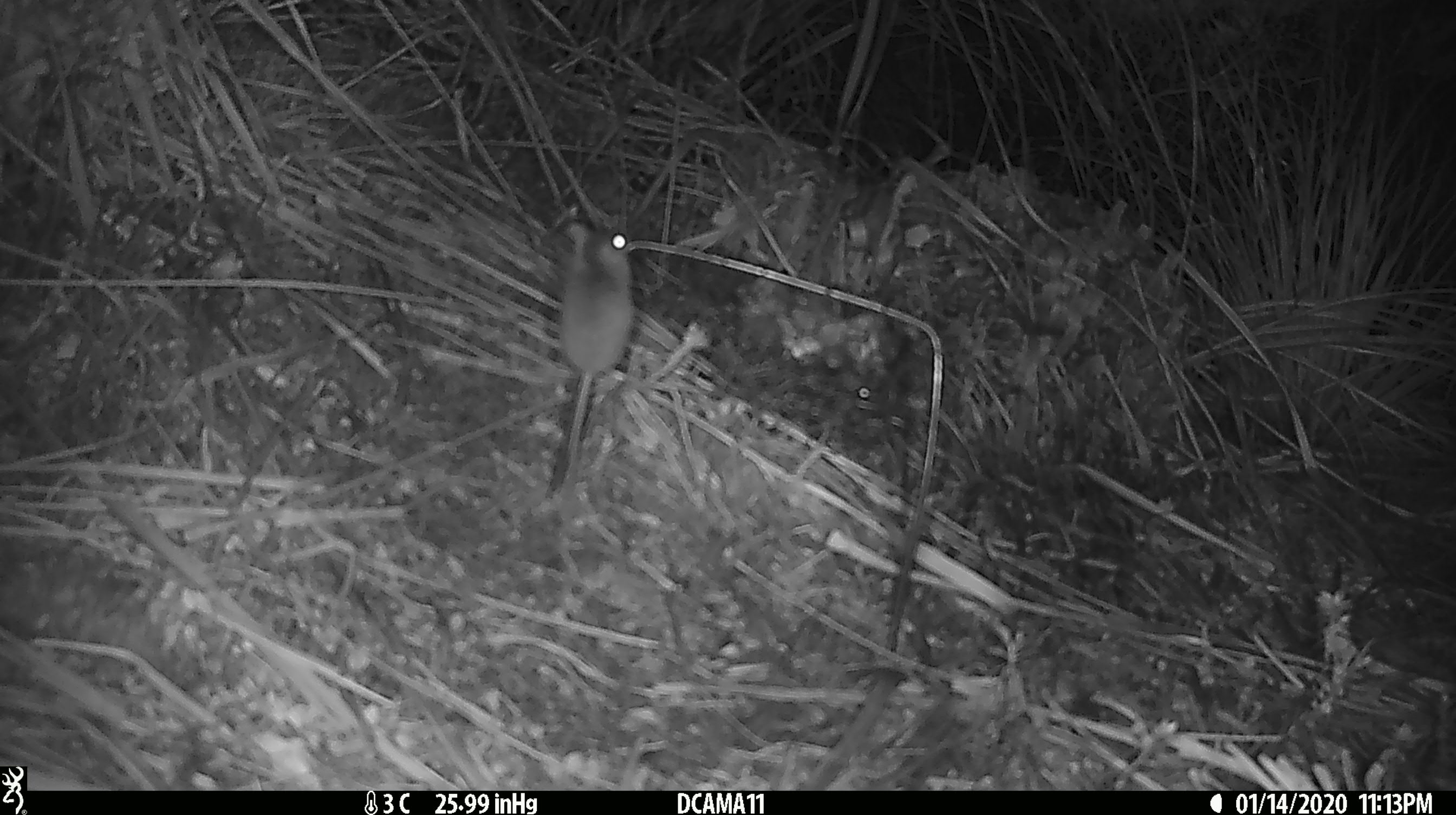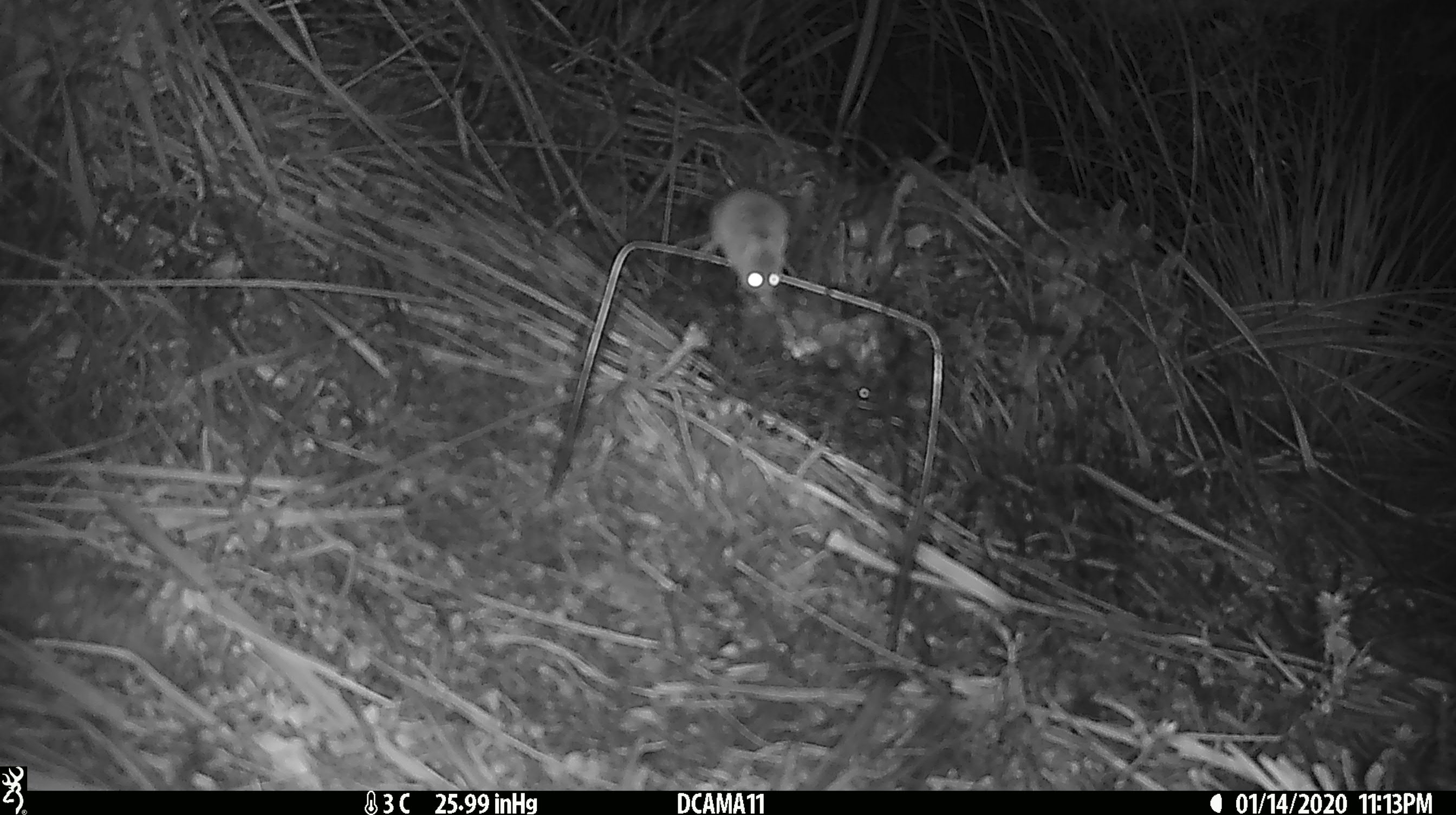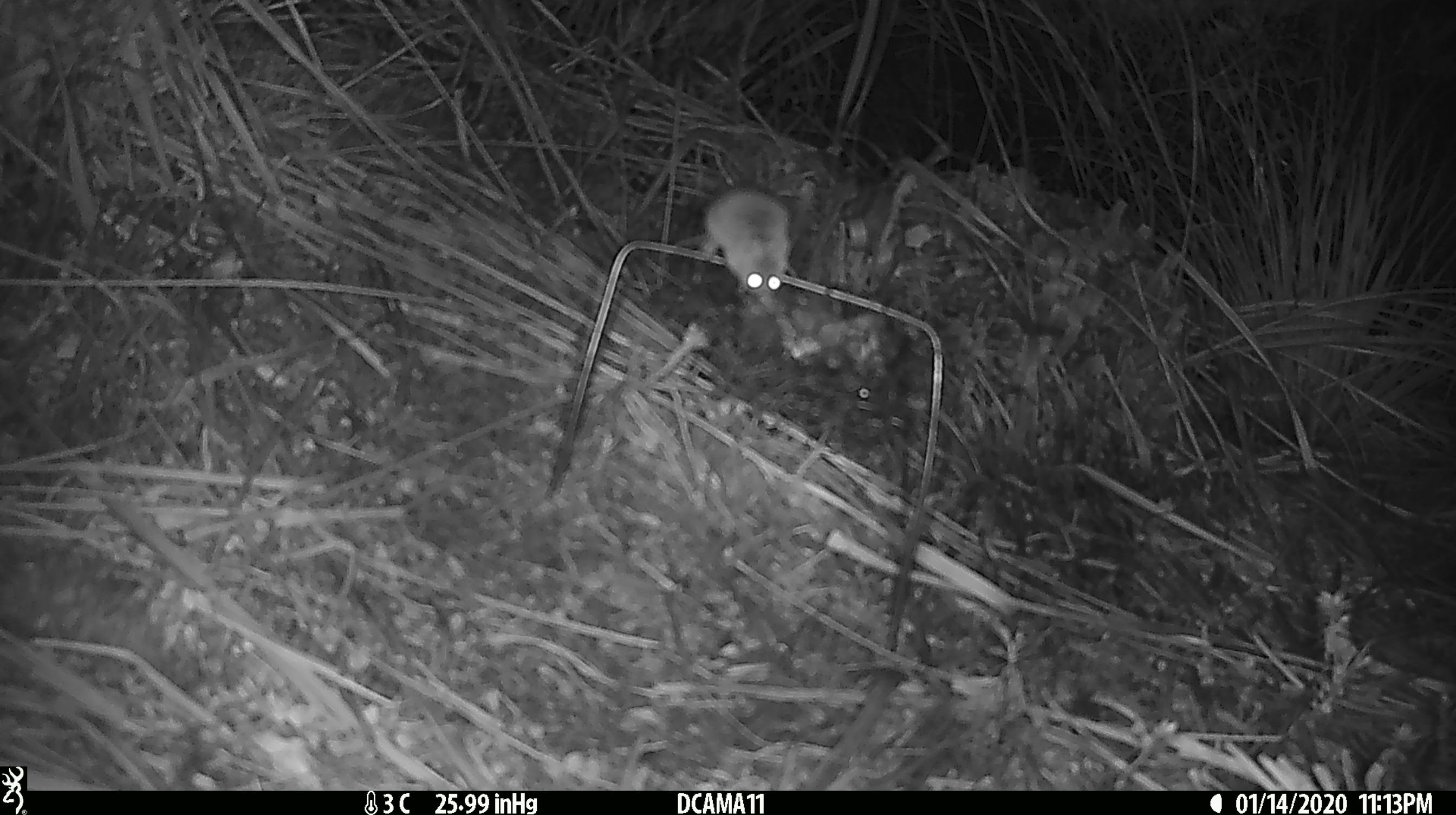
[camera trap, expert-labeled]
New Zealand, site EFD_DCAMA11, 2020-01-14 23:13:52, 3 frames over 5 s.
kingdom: Animalia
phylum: Chordata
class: Mammalia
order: Rodentia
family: Muridae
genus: Mus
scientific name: Mus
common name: mouse